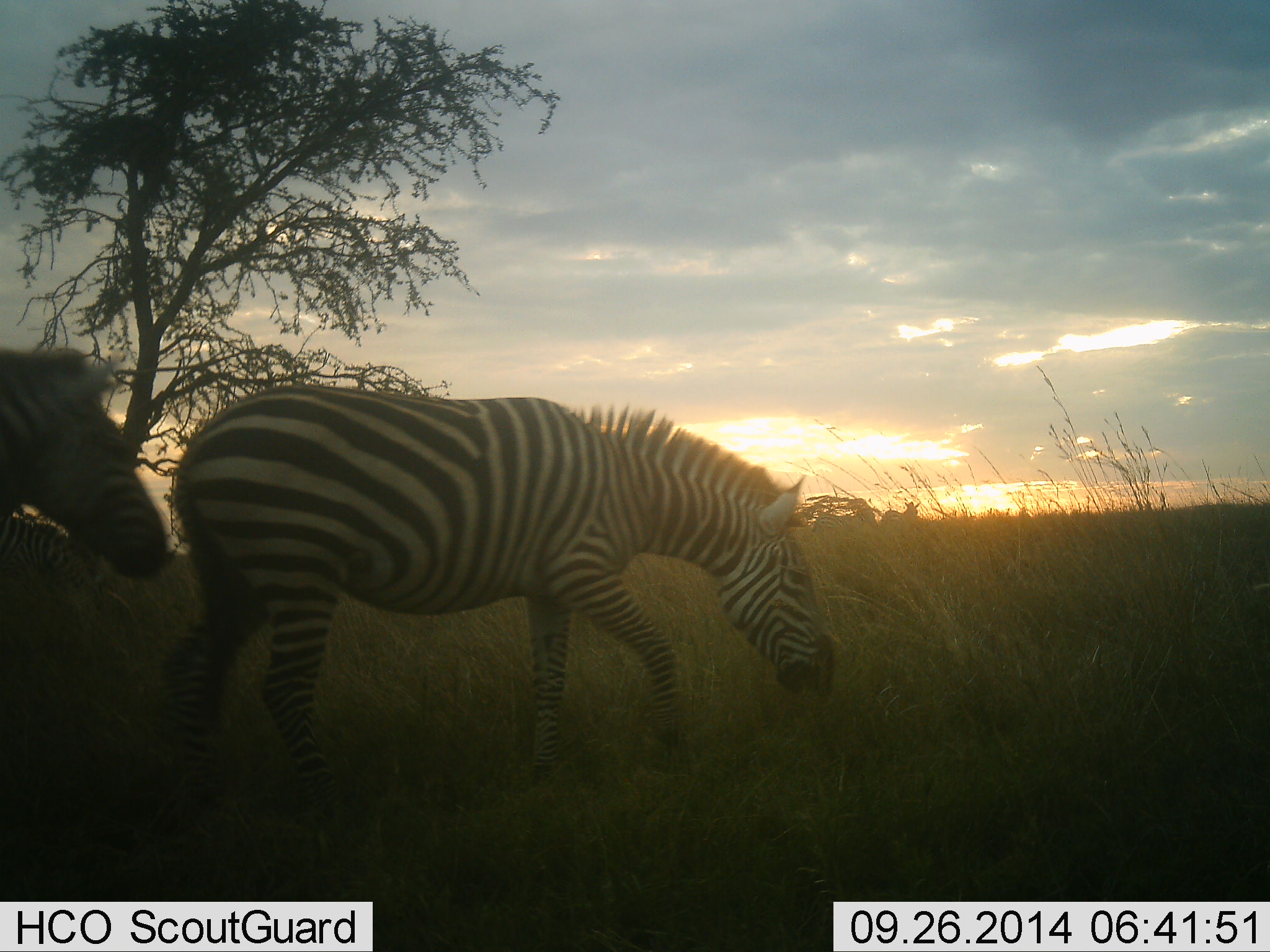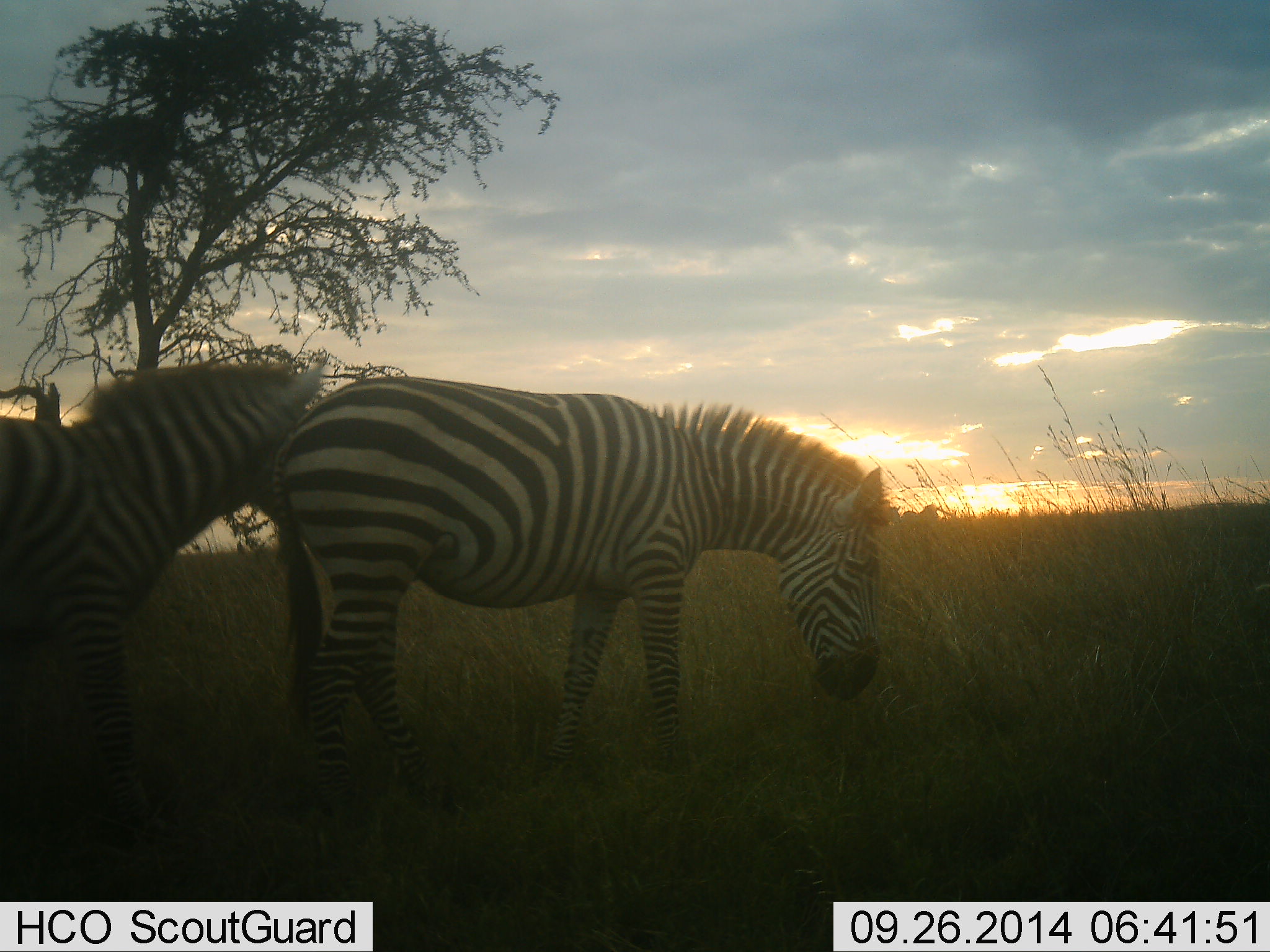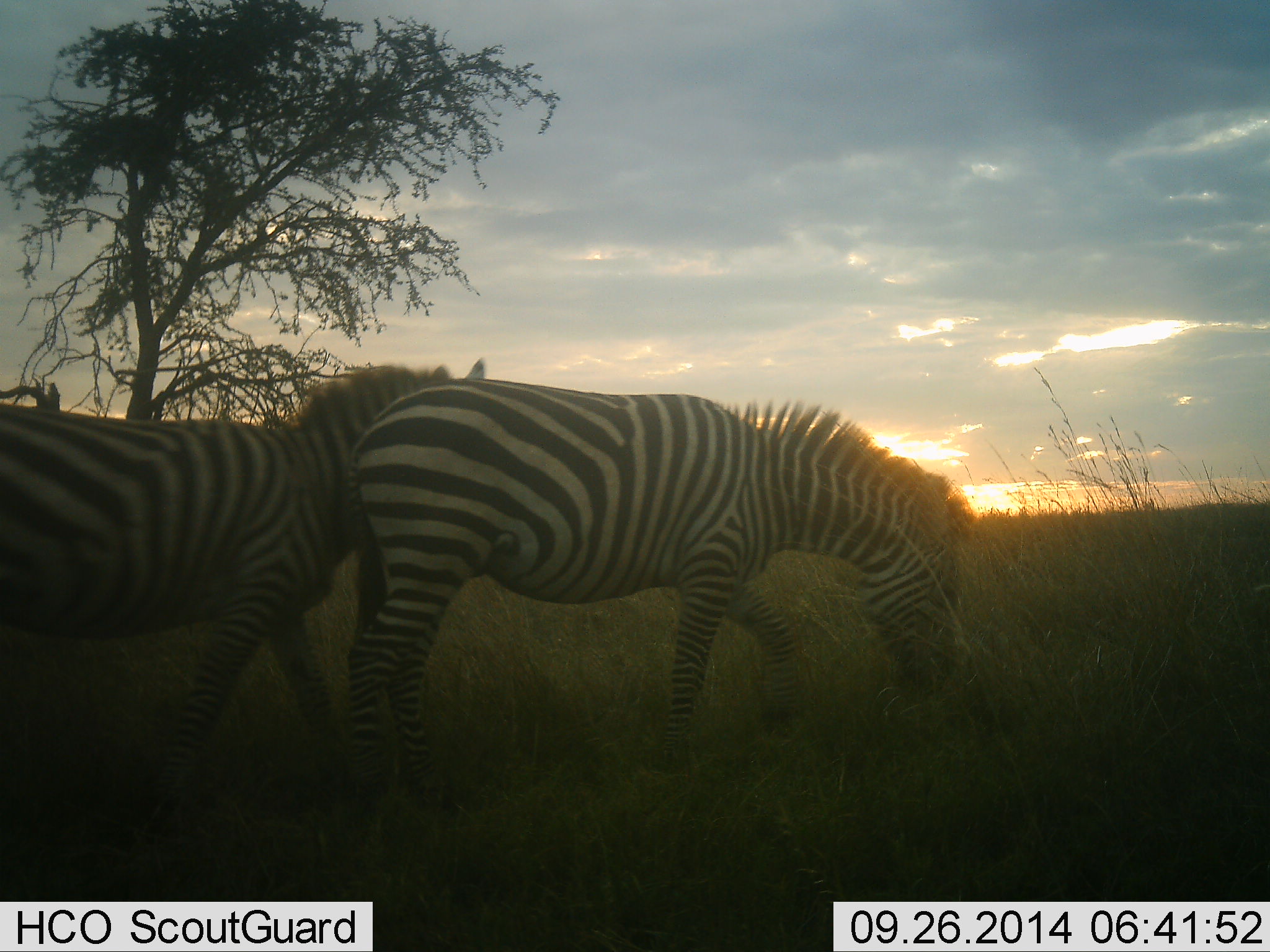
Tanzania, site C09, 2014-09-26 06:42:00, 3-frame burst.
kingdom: Animalia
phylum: Chordata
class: Mammalia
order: Perissodactyla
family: Equidae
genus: Equus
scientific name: Equus quagga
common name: plains zebra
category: zebra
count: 2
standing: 40%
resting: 0%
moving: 60%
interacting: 20%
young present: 0%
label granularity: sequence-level